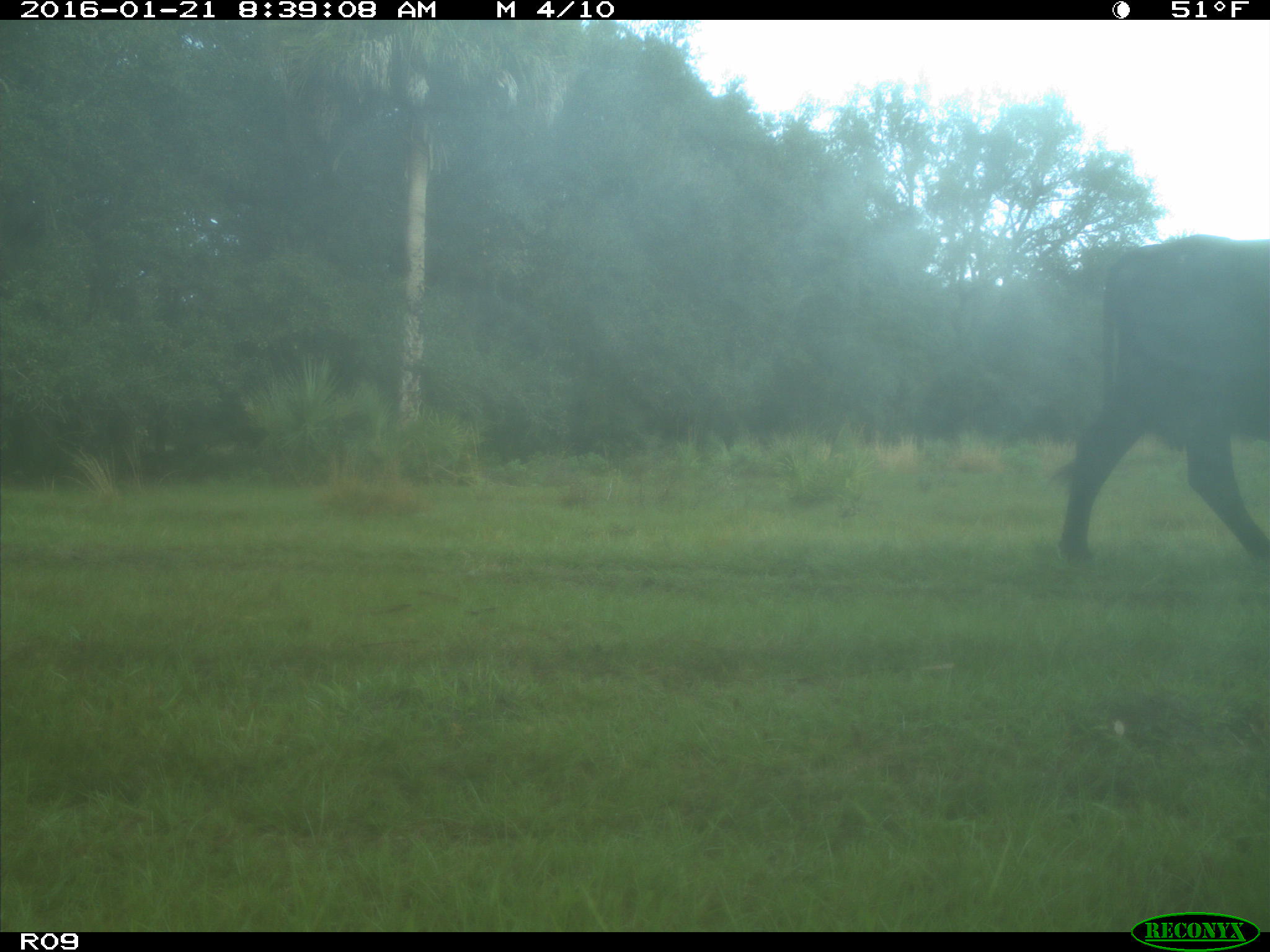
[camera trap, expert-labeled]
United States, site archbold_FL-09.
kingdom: Animalia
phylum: Chordata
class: Mammalia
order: Artiodactyla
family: Bovidae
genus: Bos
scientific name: Bos taurus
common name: domestic cow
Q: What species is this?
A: Bos taurus (domestic cow).